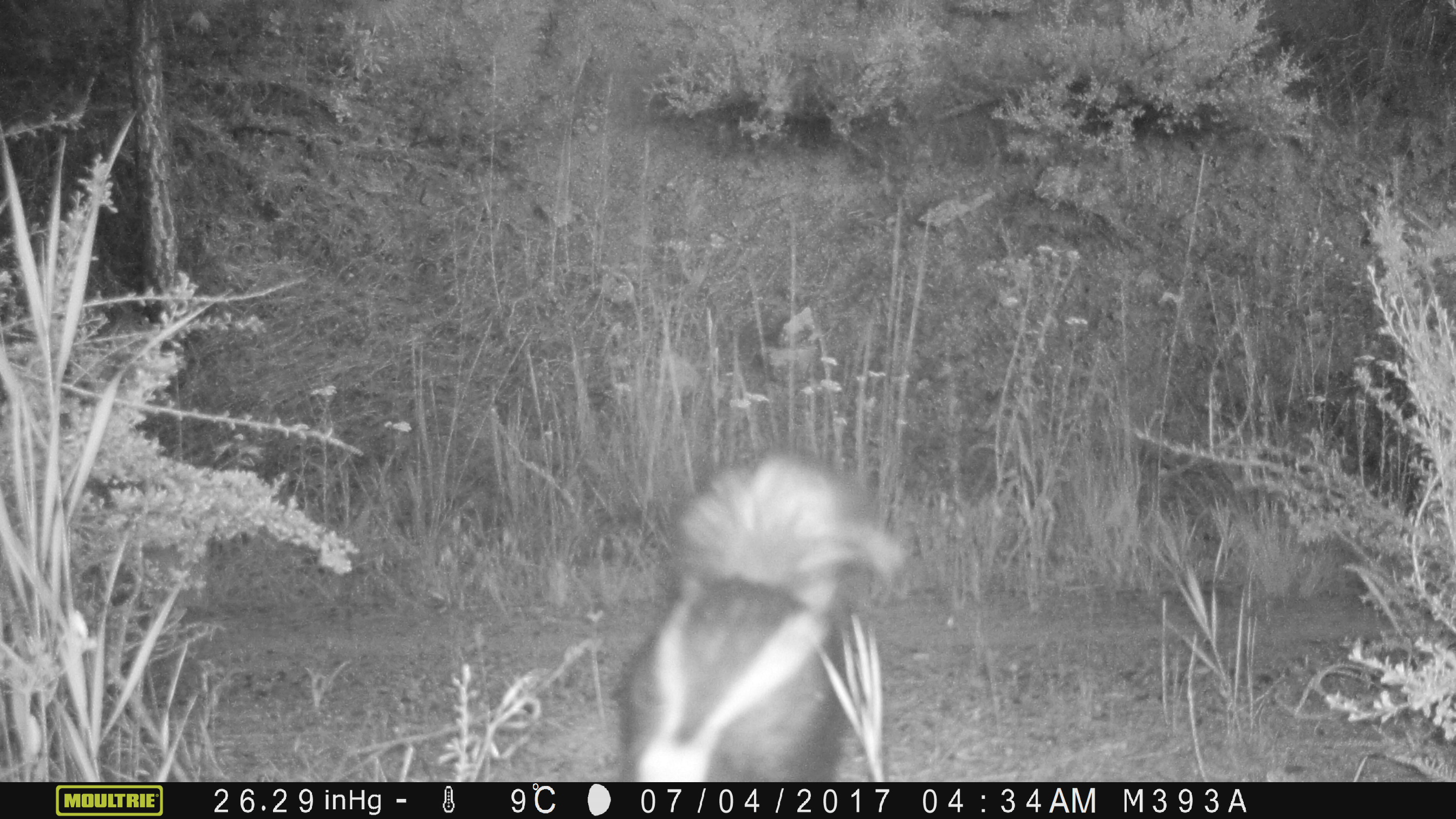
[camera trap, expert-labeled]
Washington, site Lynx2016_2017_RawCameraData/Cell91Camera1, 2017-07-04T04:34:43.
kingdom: Animalia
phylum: Chordata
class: Mammalia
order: Carnivora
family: Mephitidae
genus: Mephitis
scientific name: Mephitis mephitis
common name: striped skunk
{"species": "Mephitis mephitis (striped skunk)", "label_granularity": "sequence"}